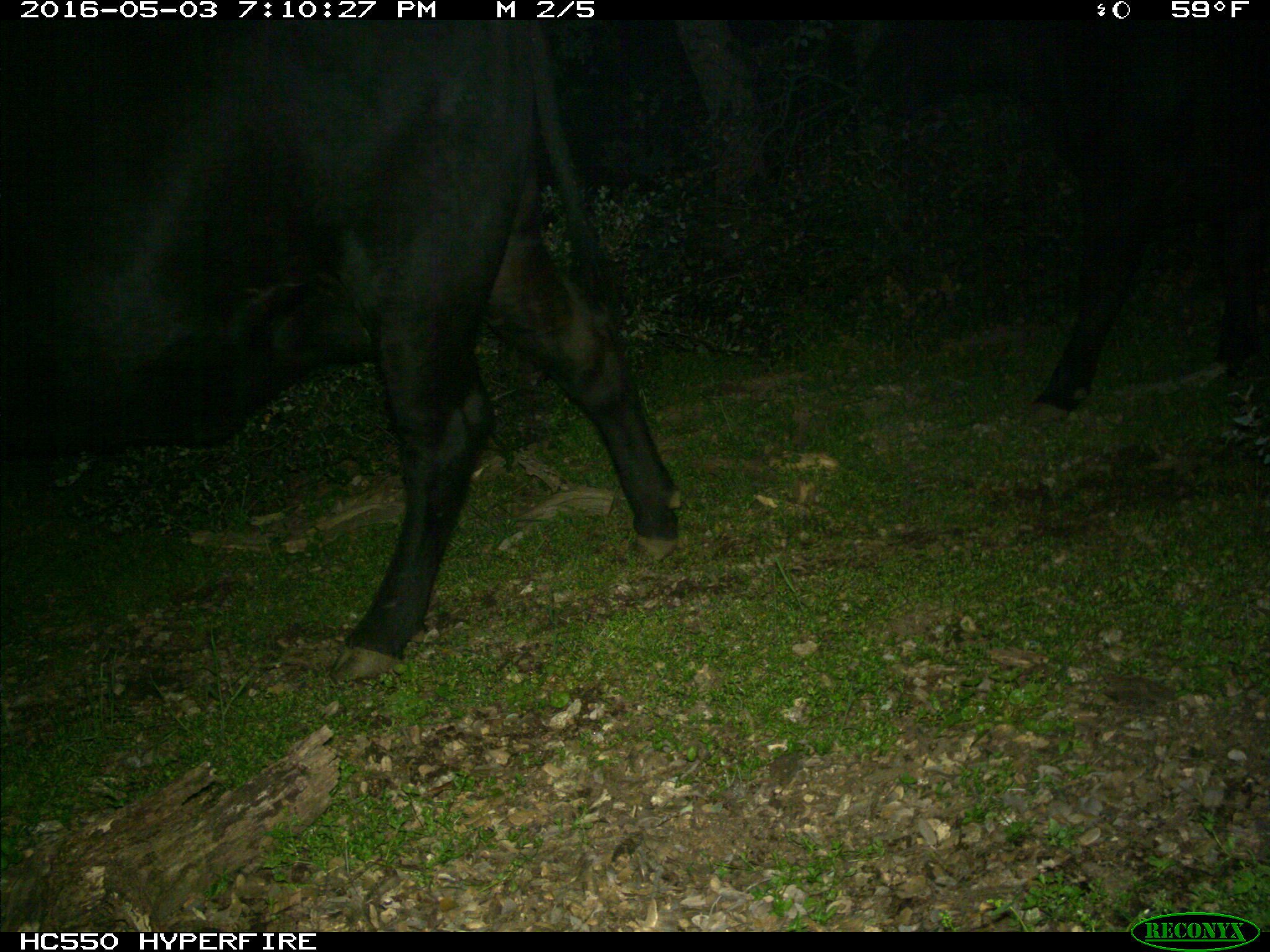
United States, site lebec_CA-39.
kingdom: Animalia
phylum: Chordata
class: Mammalia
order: Artiodactyla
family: Bovidae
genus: Bos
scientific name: Bos taurus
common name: domestic cow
Bos taurus (domestic cow).